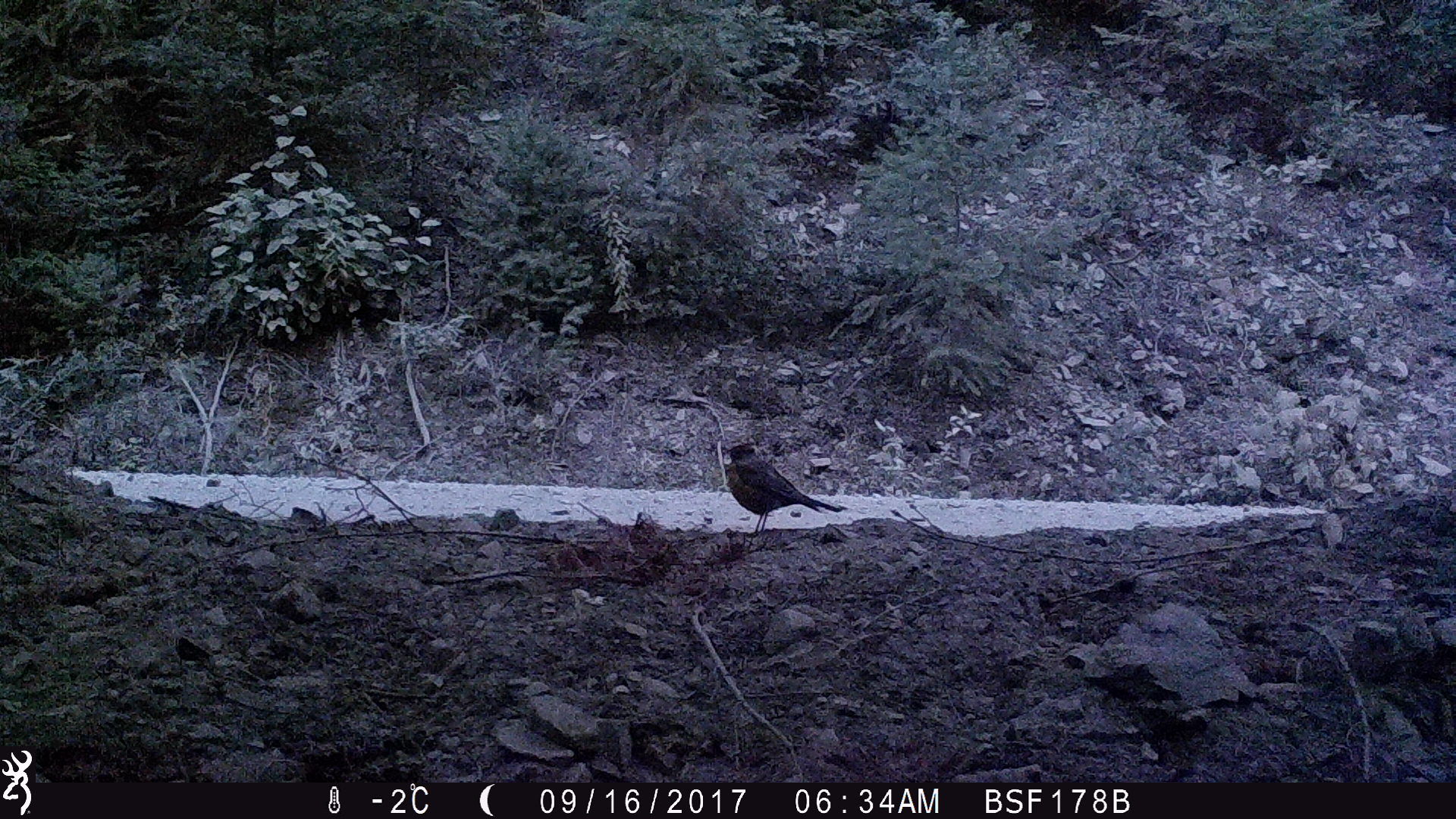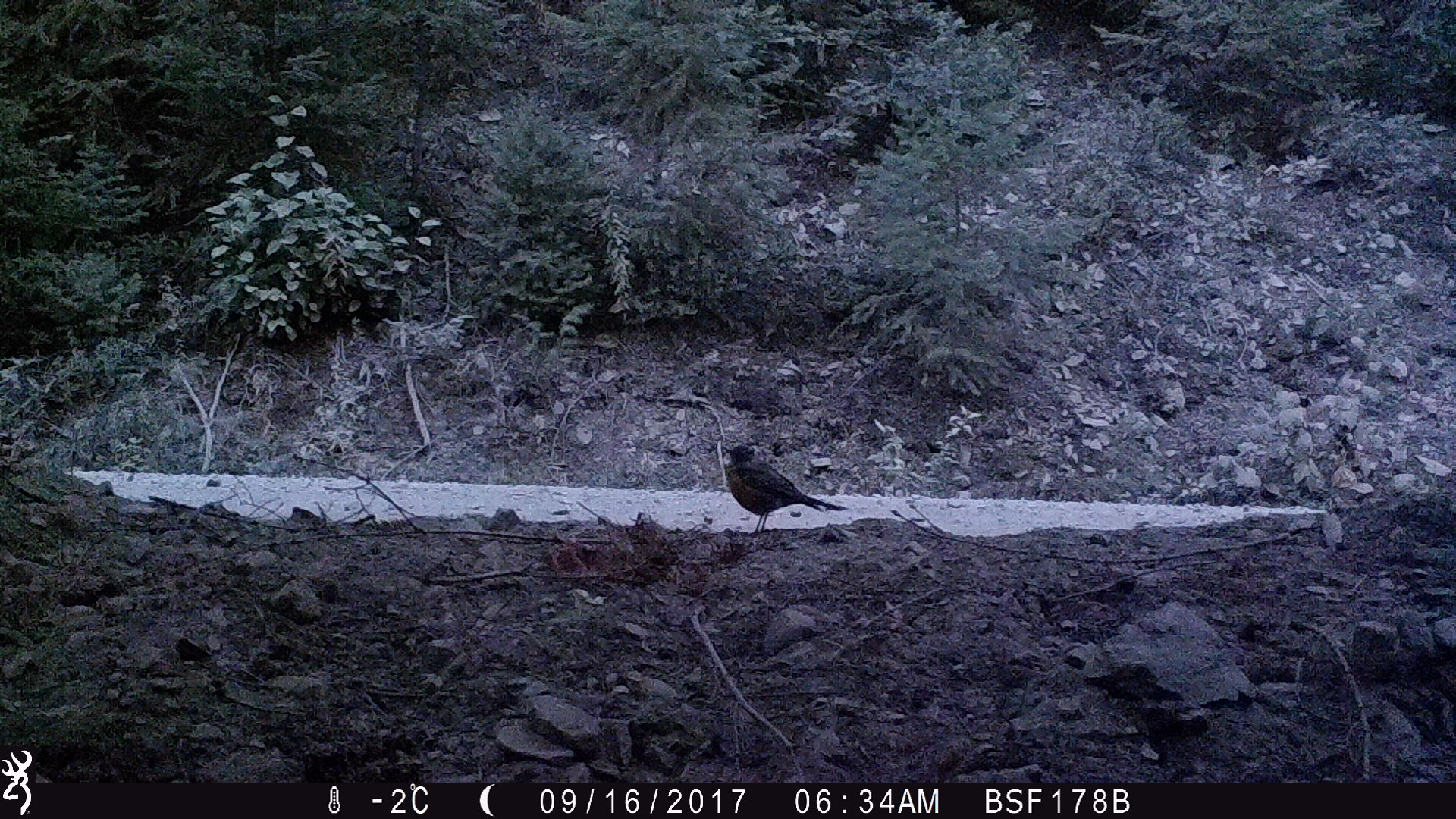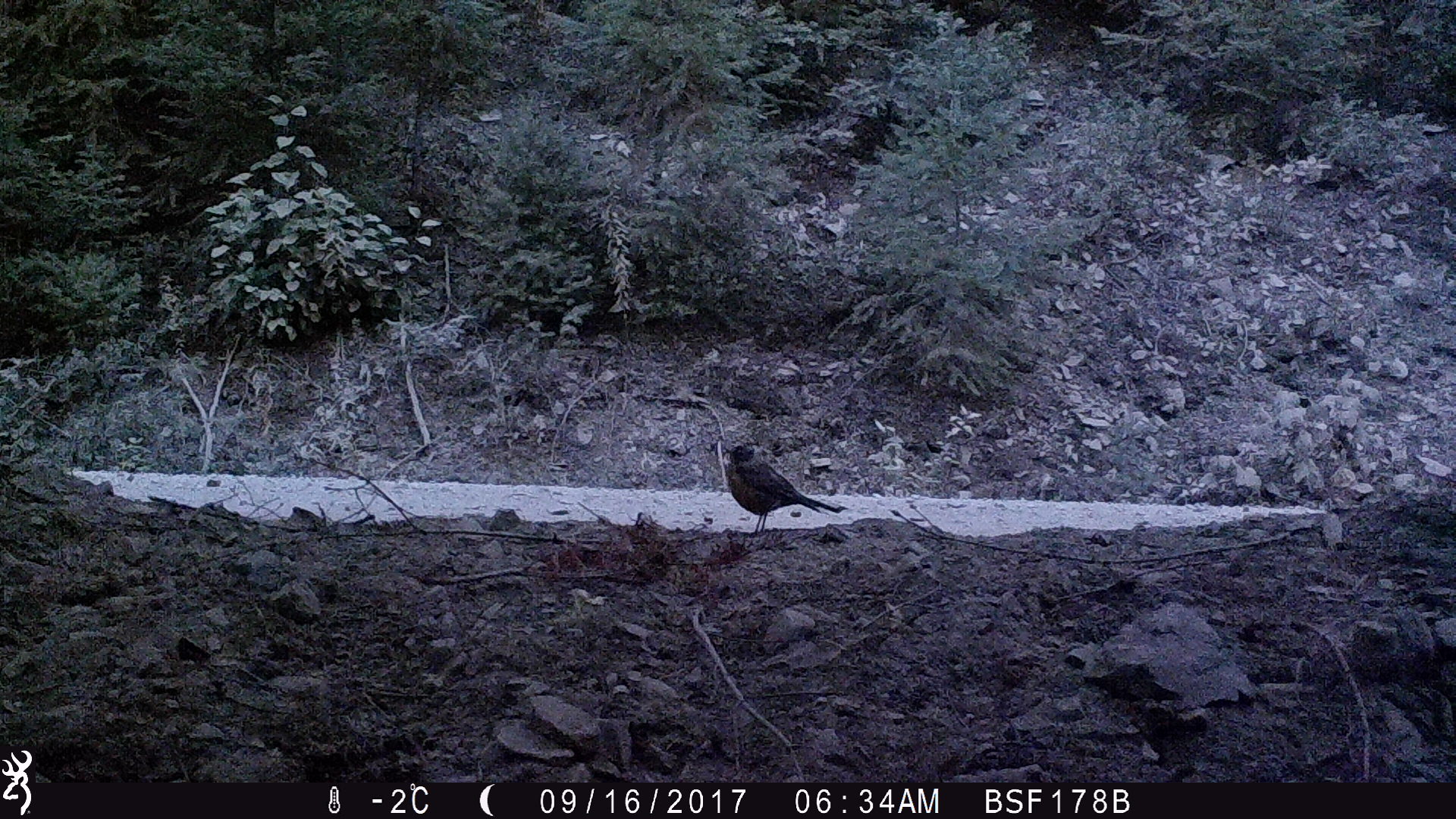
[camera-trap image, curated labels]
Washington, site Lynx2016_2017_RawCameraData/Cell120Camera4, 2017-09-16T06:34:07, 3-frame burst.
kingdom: Animalia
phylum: Chordata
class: Aves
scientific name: Aves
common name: birds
Aves (birds). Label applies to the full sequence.